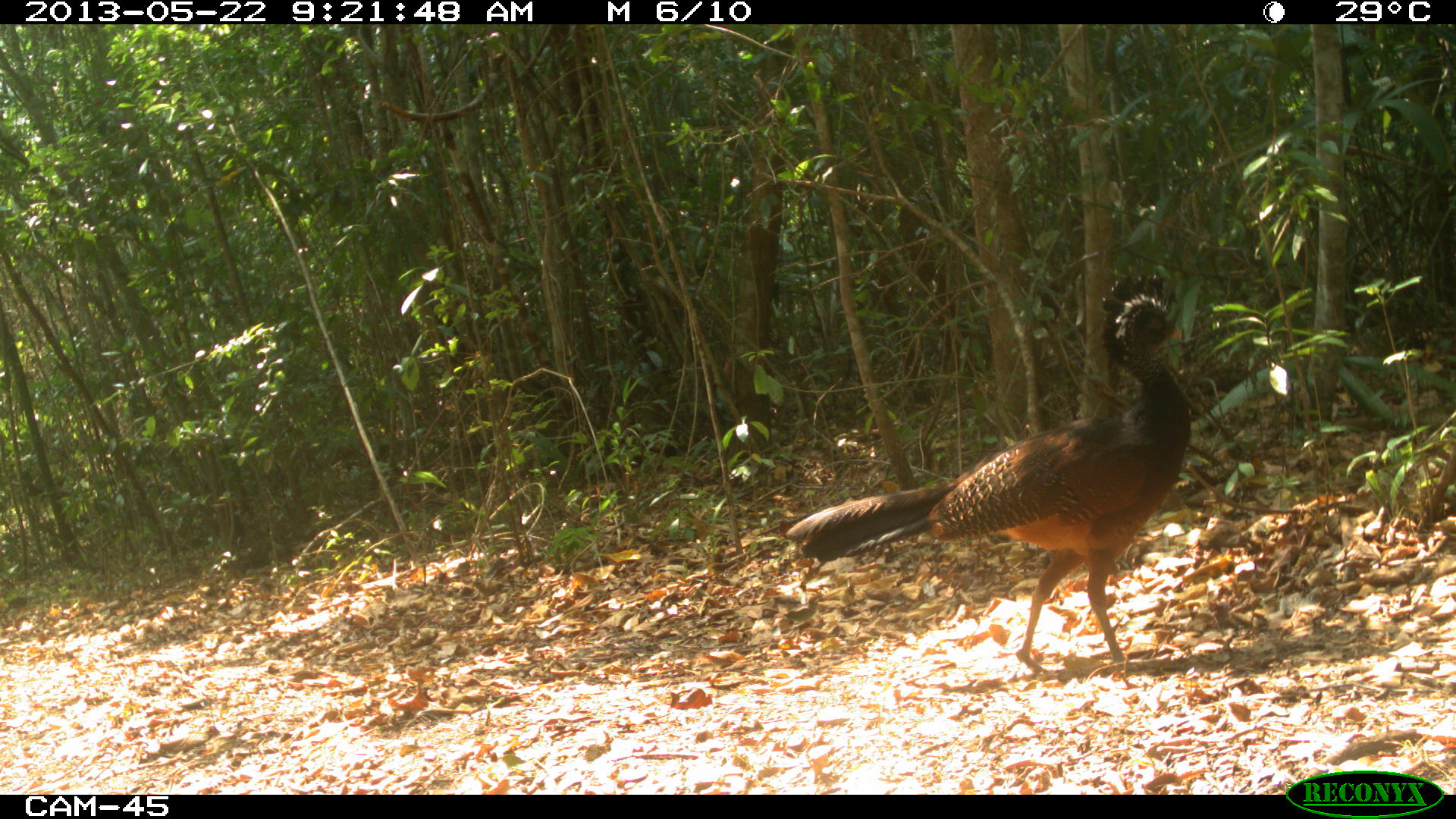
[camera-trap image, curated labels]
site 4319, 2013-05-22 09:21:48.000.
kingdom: Animalia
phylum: Chordata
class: Aves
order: Galliformes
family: Cracidae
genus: Crax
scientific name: Crax rubra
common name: great curassow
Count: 1.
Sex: female.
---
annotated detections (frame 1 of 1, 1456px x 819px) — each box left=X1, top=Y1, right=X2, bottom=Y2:
crax rubra: left=788, top=271, right=1191, bottom=667